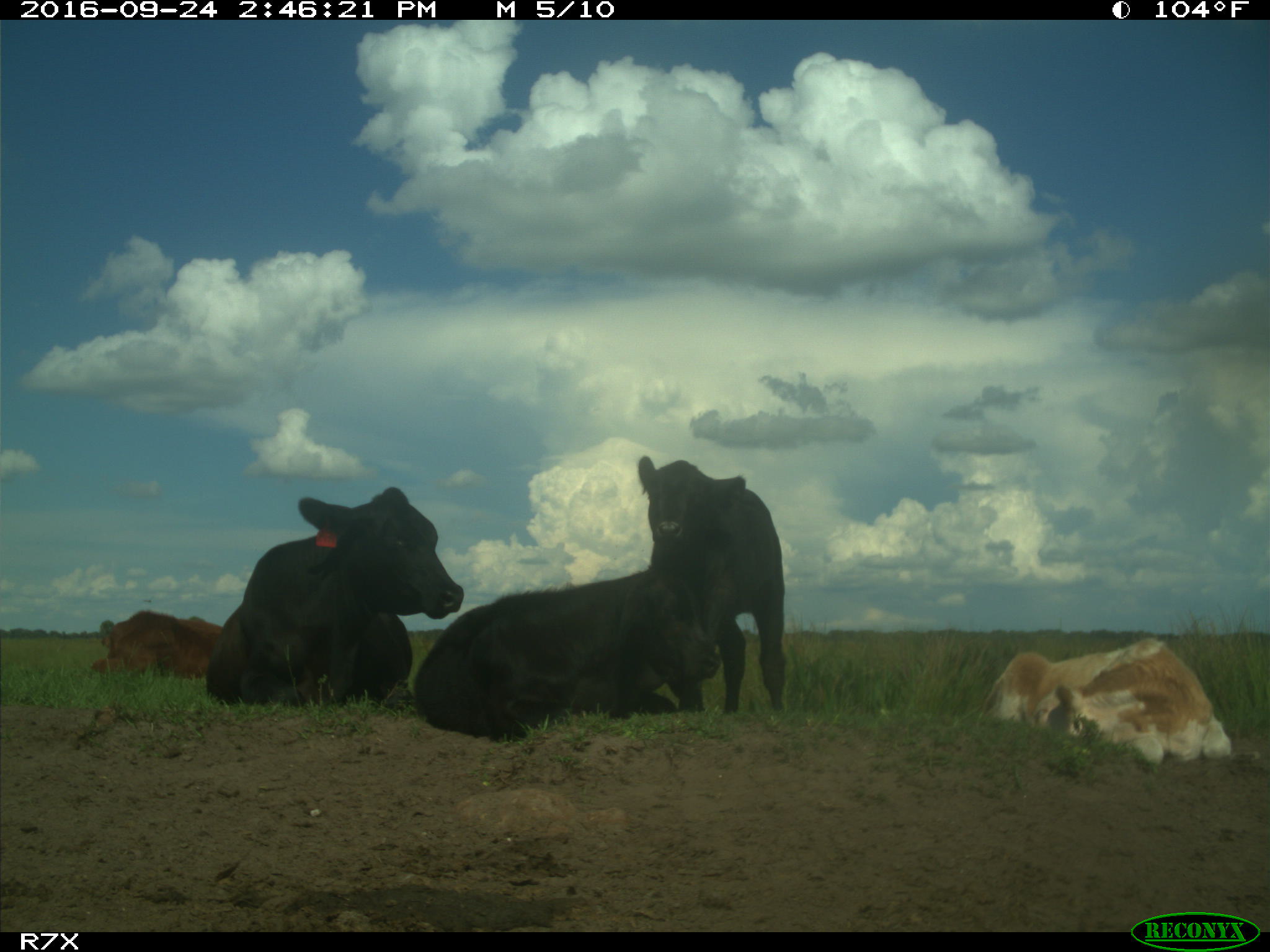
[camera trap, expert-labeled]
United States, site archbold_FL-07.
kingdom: Animalia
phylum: Chordata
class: Mammalia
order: Artiodactyla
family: Bovidae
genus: Bos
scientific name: Bos taurus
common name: domestic cow